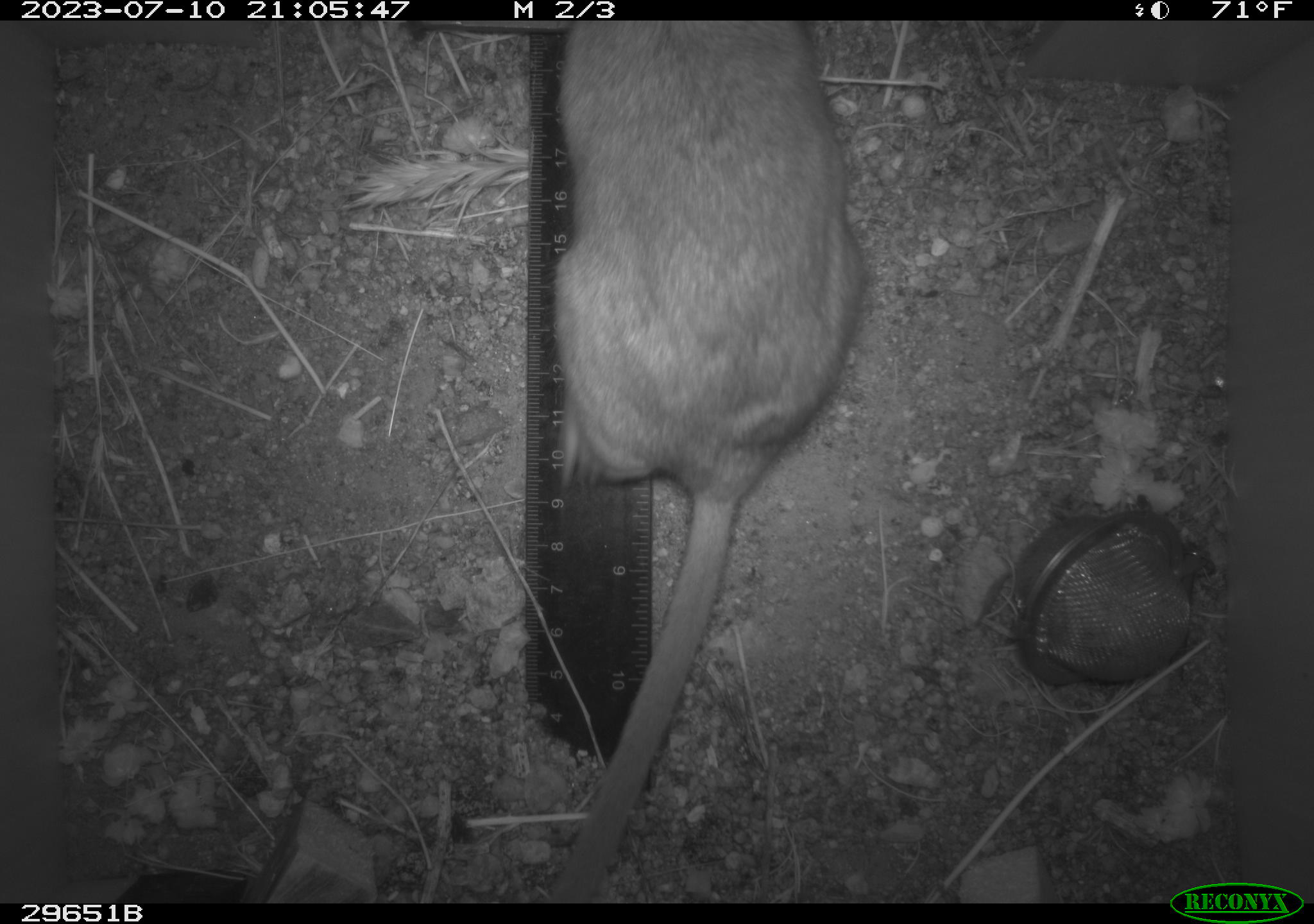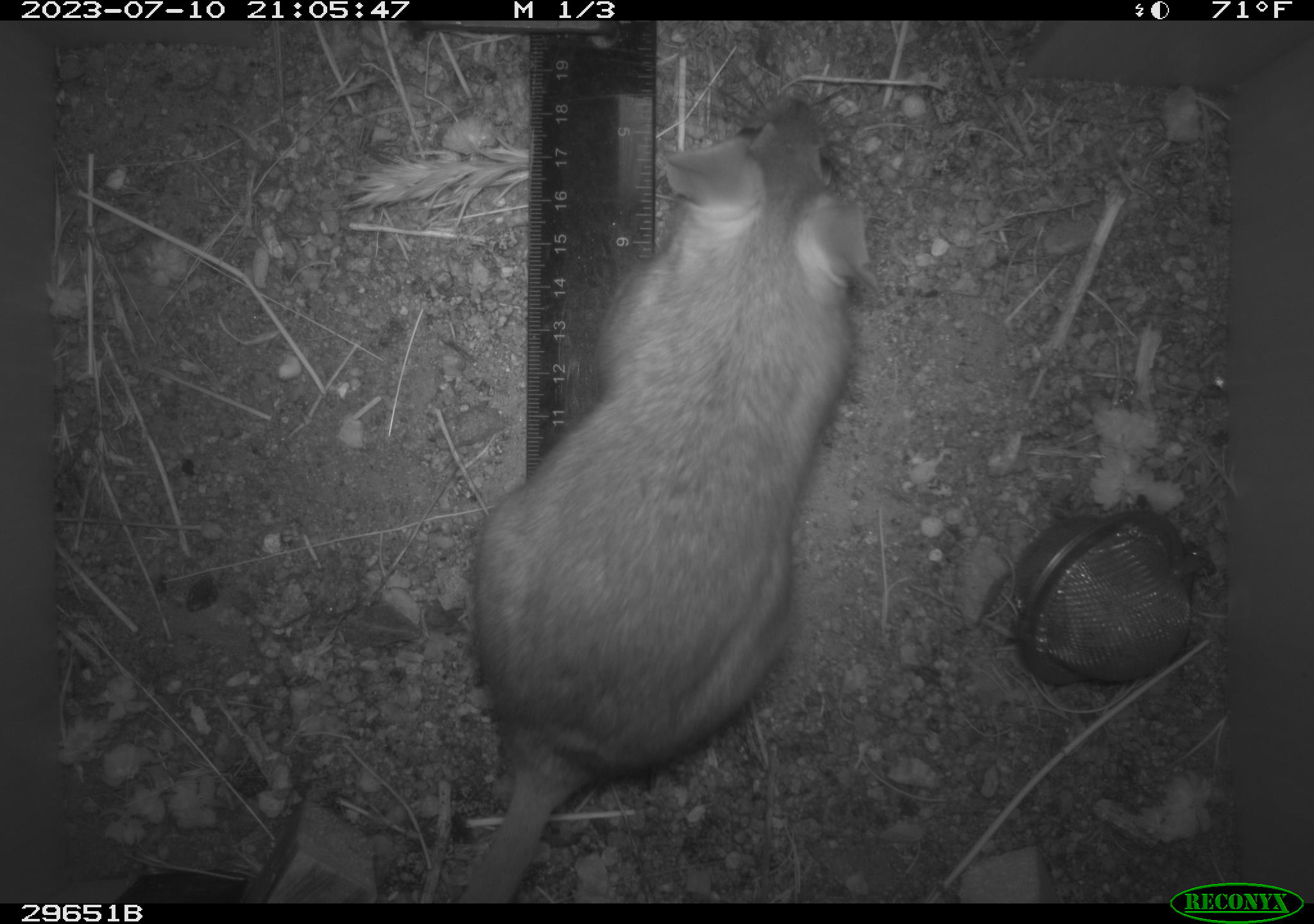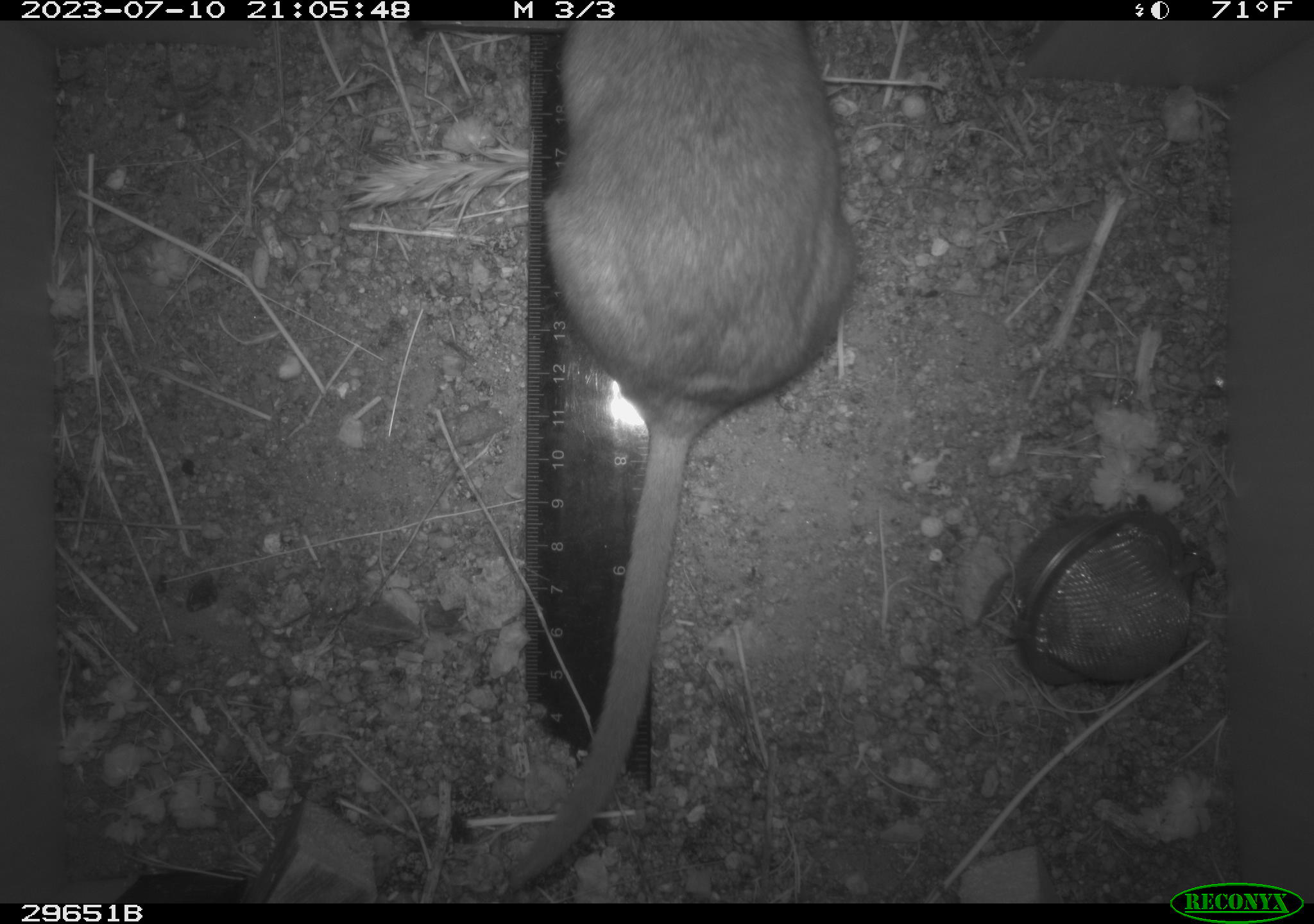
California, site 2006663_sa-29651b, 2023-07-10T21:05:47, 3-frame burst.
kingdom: Animalia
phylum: Chordata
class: Mammalia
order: Rodentia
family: Cricetidae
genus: Neotoma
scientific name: Neotoma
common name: pack rat or woodrat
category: neotoma species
Neotoma species (pack rat or woodrat) (Neotoma).